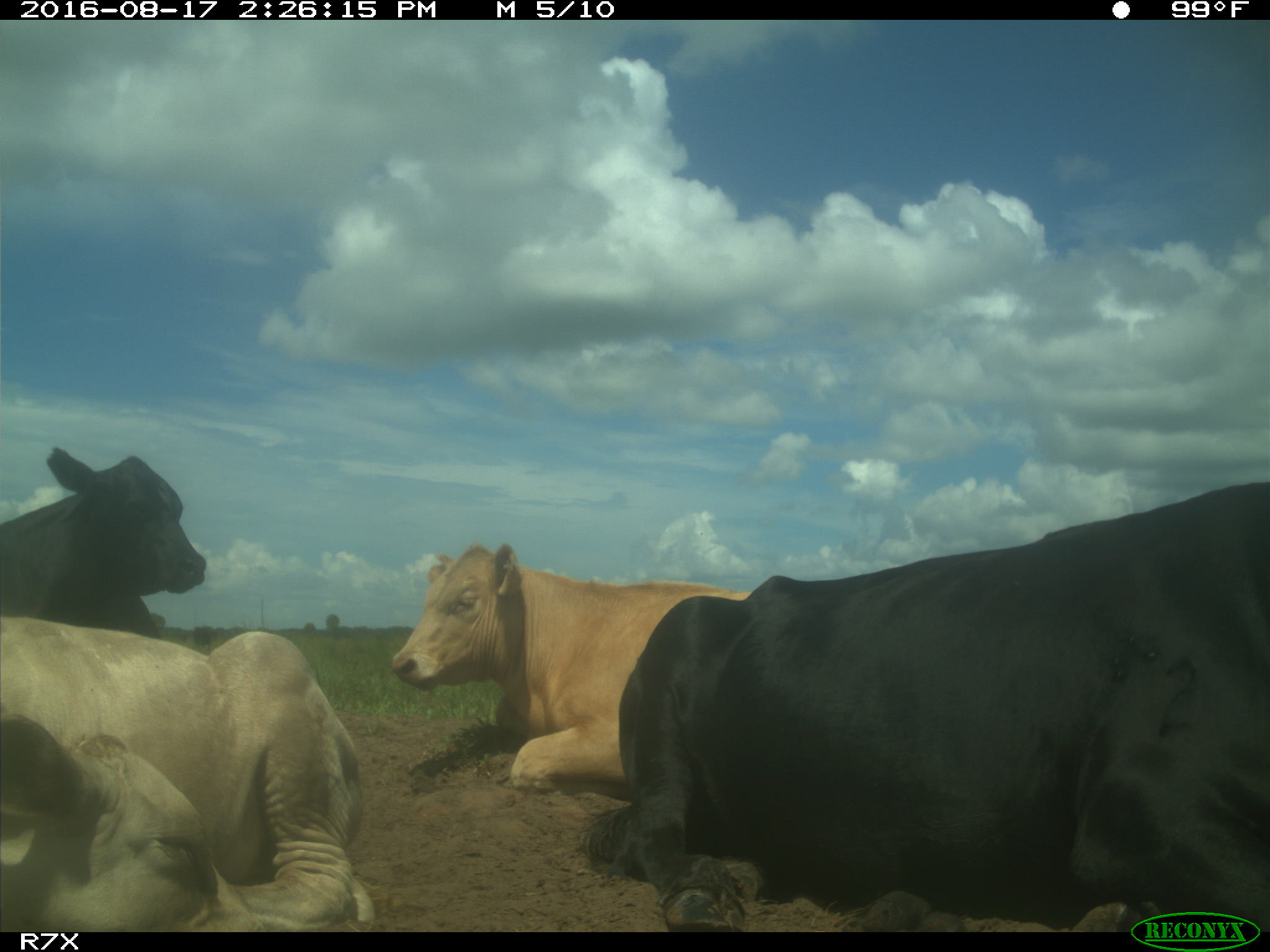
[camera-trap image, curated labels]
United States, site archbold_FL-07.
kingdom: Animalia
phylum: Chordata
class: Mammalia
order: Artiodactyla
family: Bovidae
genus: Bos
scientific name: Bos taurus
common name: domestic cow